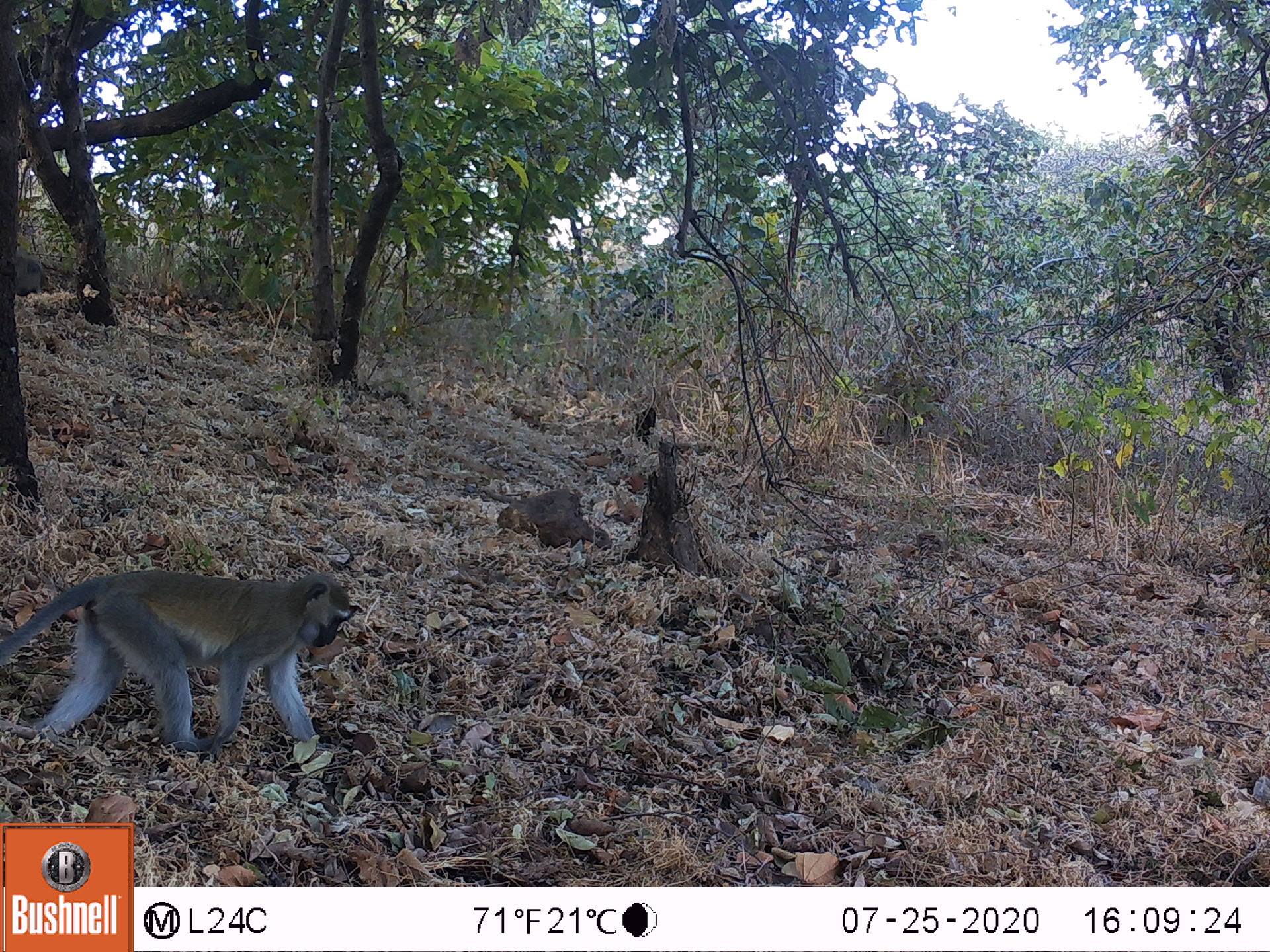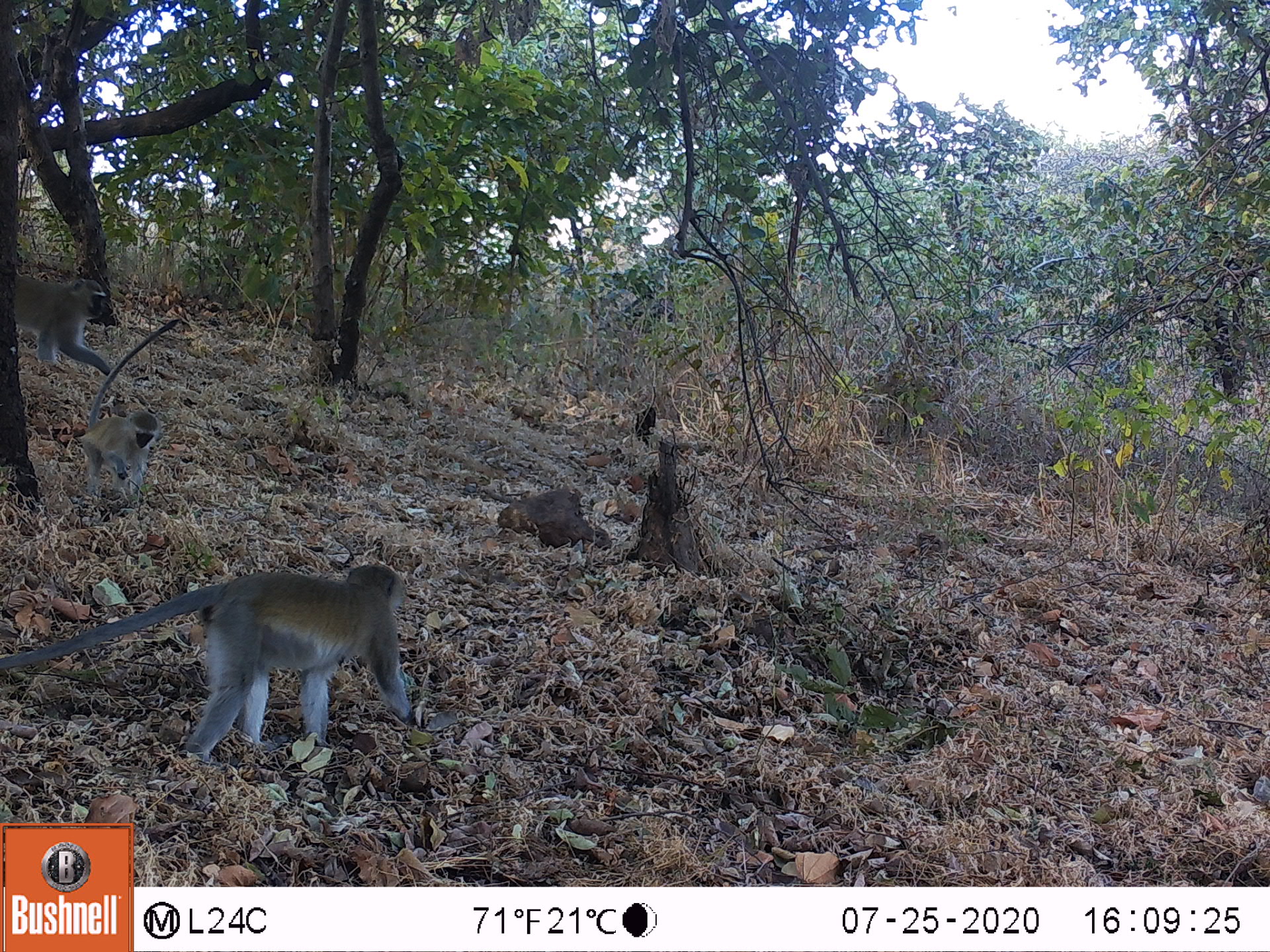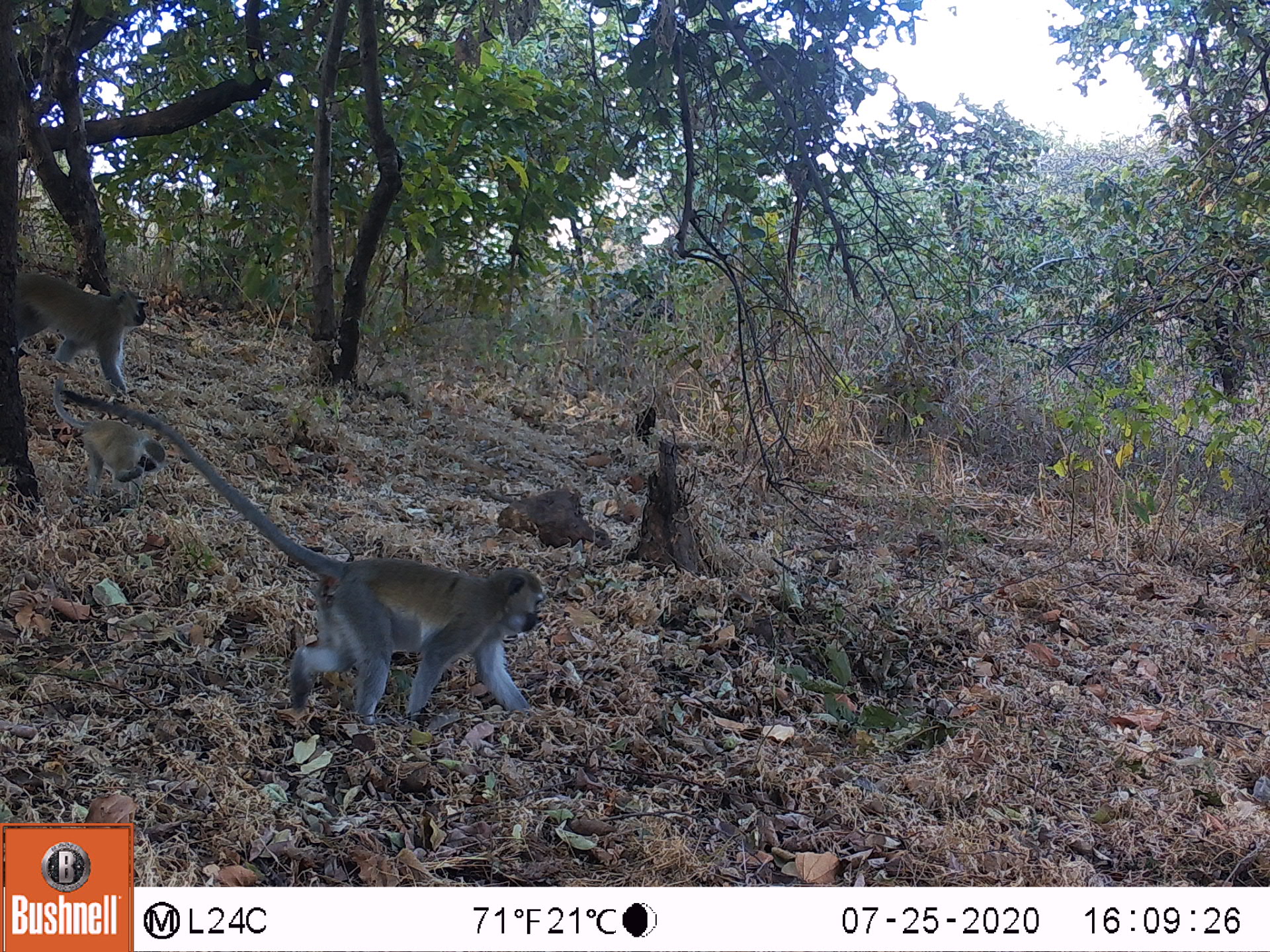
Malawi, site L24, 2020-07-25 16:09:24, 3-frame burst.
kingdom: Animalia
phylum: Chordata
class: Mammalia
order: Primates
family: Cercopithecidae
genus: Chlorocebus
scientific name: Chlorocebus pygerythrus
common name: vervet monkey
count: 1